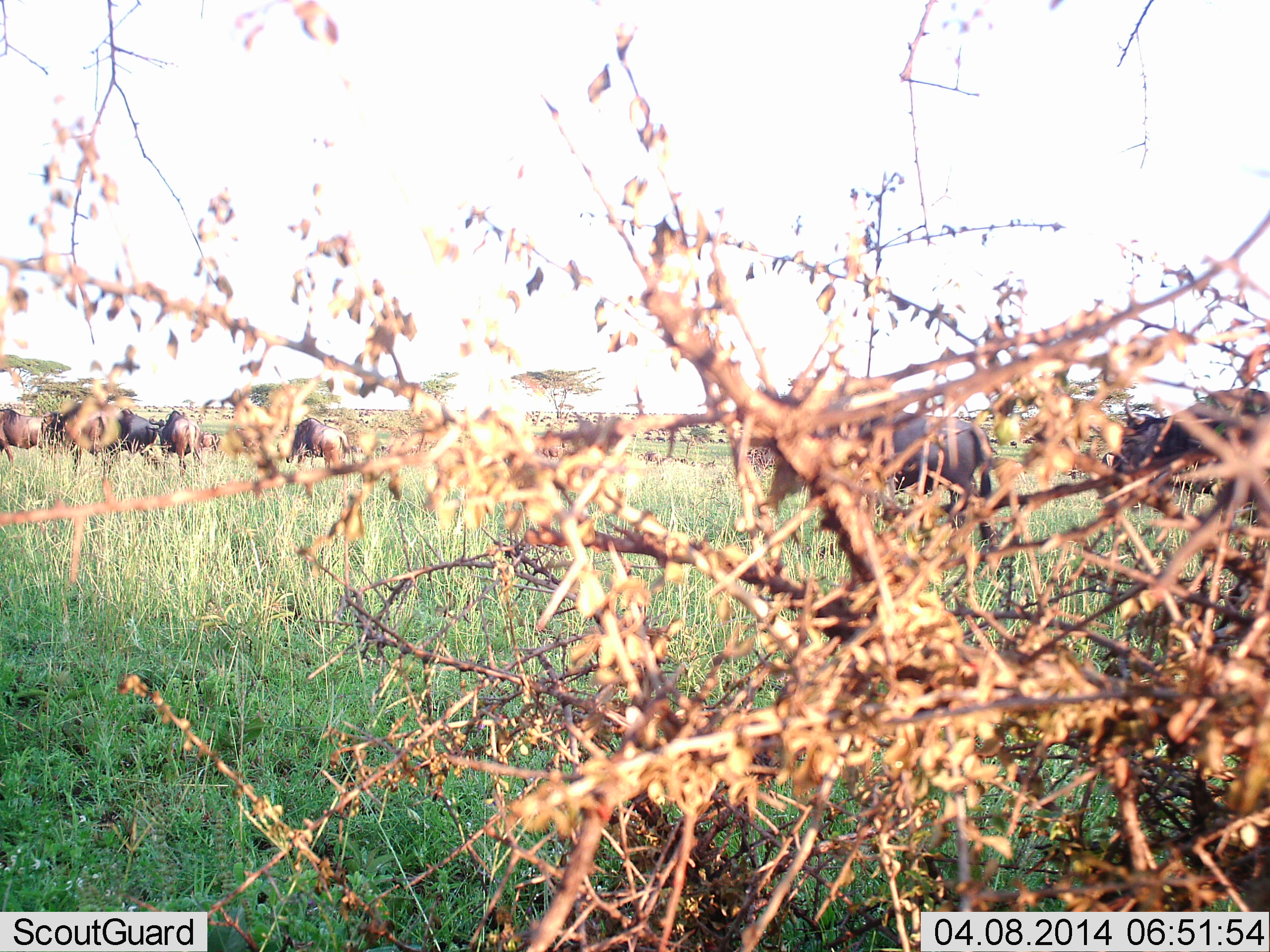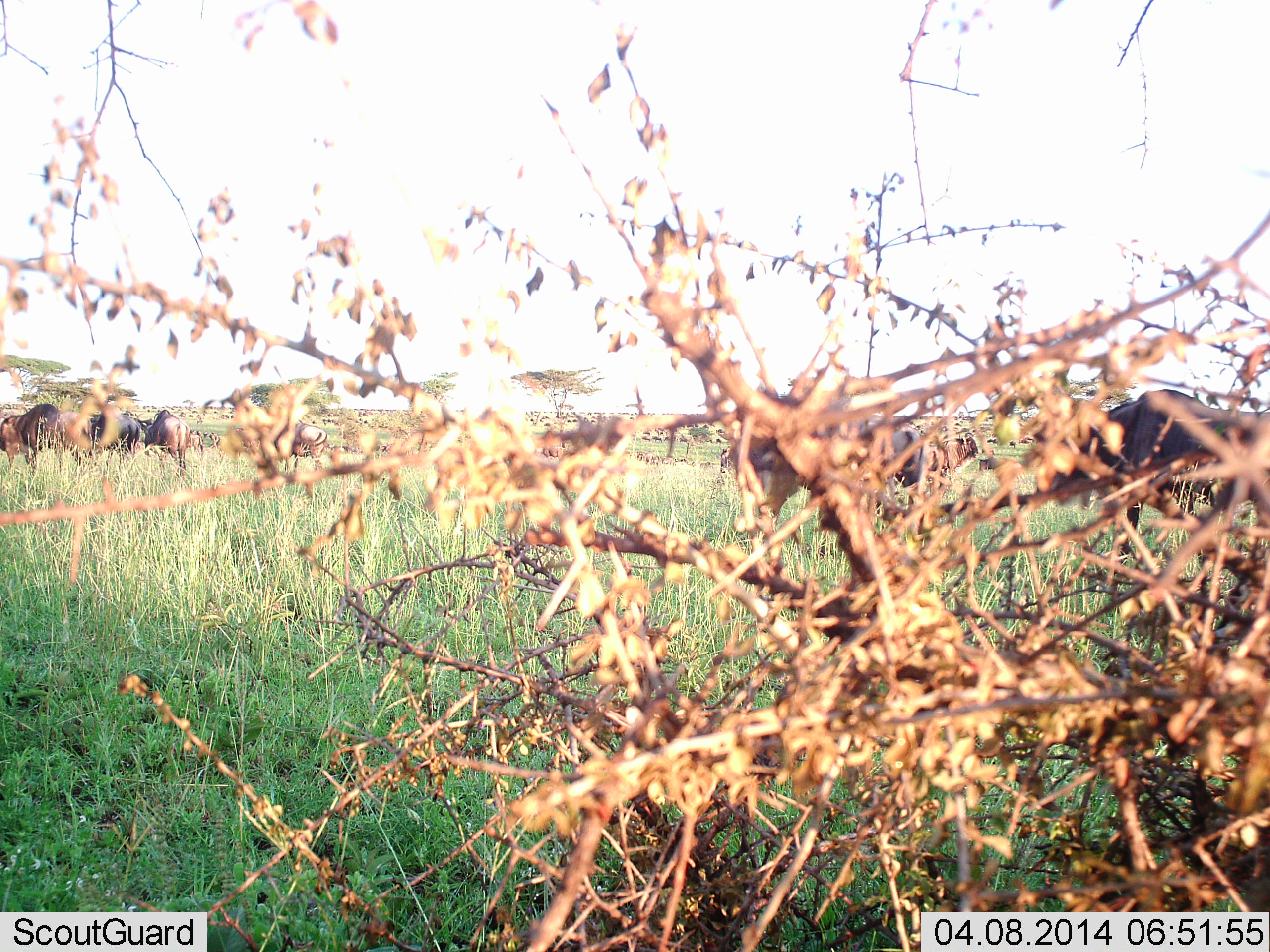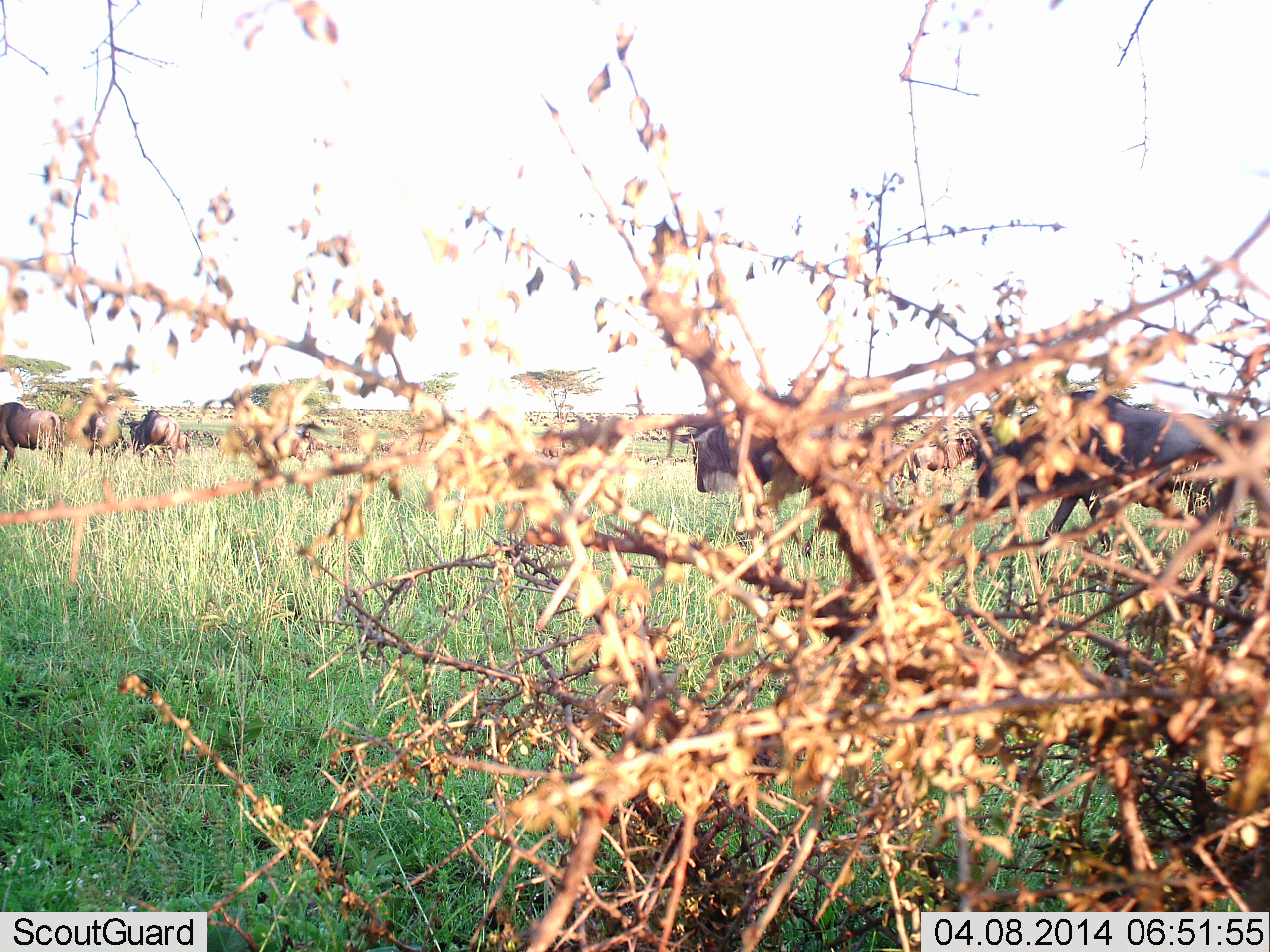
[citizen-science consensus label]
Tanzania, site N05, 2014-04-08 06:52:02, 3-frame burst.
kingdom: Animalia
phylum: Chordata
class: Mammalia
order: Artiodactyla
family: Bovidae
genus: Connochaetes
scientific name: Connochaetes taurinus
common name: blue wildebeest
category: wildebeest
Wildebeest (blue wildebeest) (Connochaetes taurinus), count 7. Behavior (volunteer vote fractions): standing 0%, resting 0%, moving 100%, interacting 0%. Young present (vote fraction): 0%. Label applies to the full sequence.